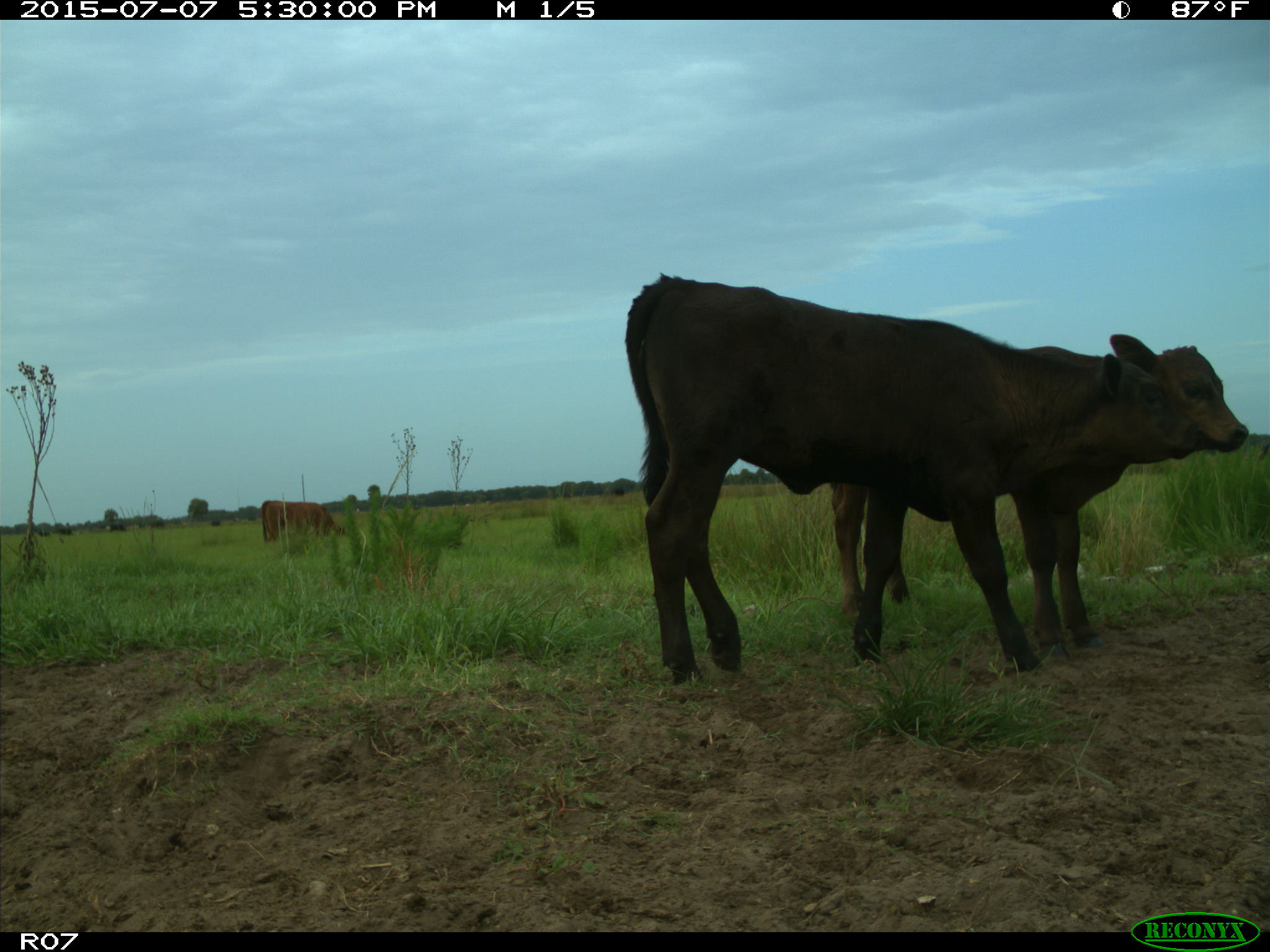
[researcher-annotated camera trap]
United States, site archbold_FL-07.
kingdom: Animalia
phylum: Chordata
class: Mammalia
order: Artiodactyla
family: Bovidae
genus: Bos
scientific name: Bos taurus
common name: domestic cow